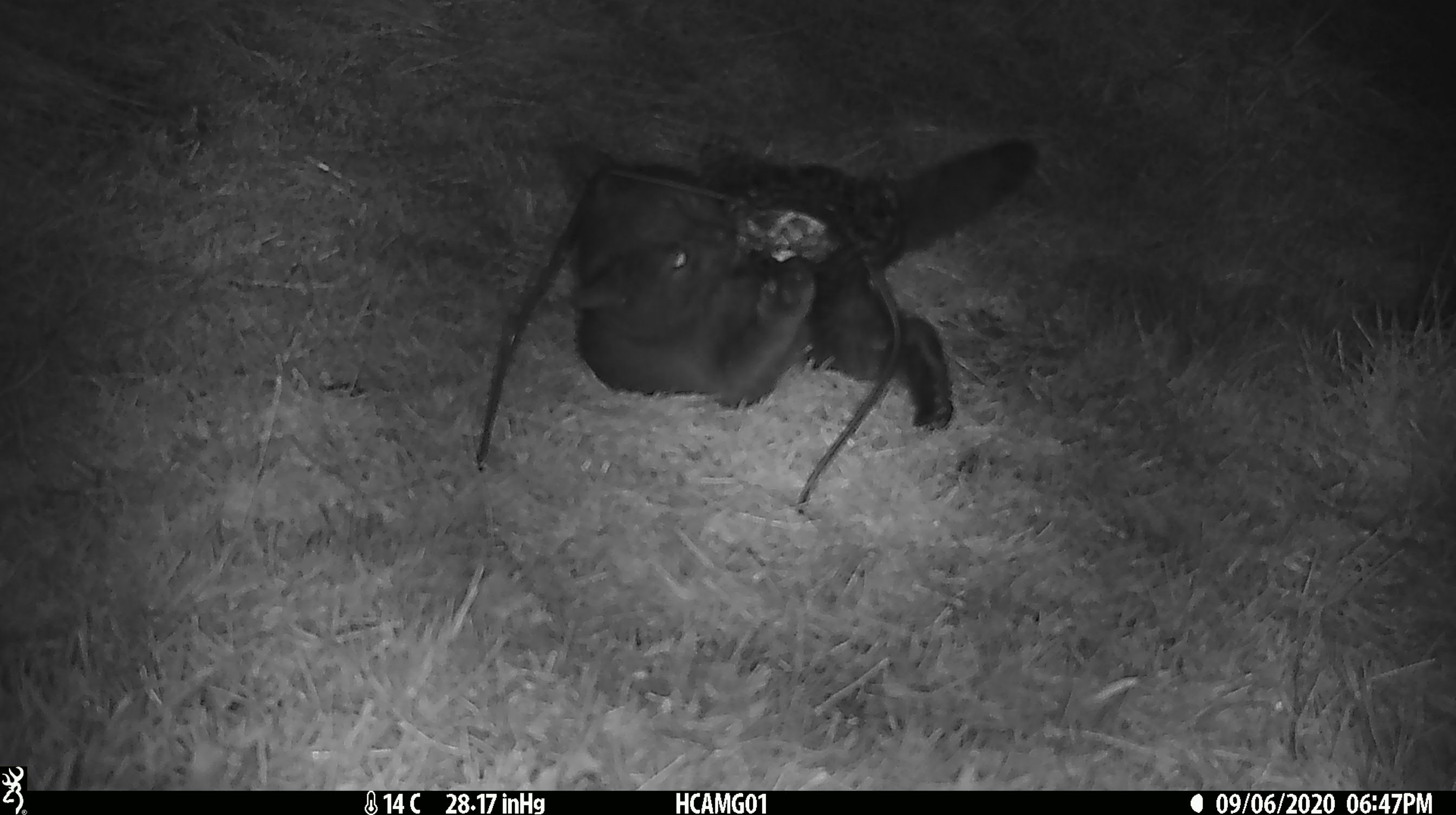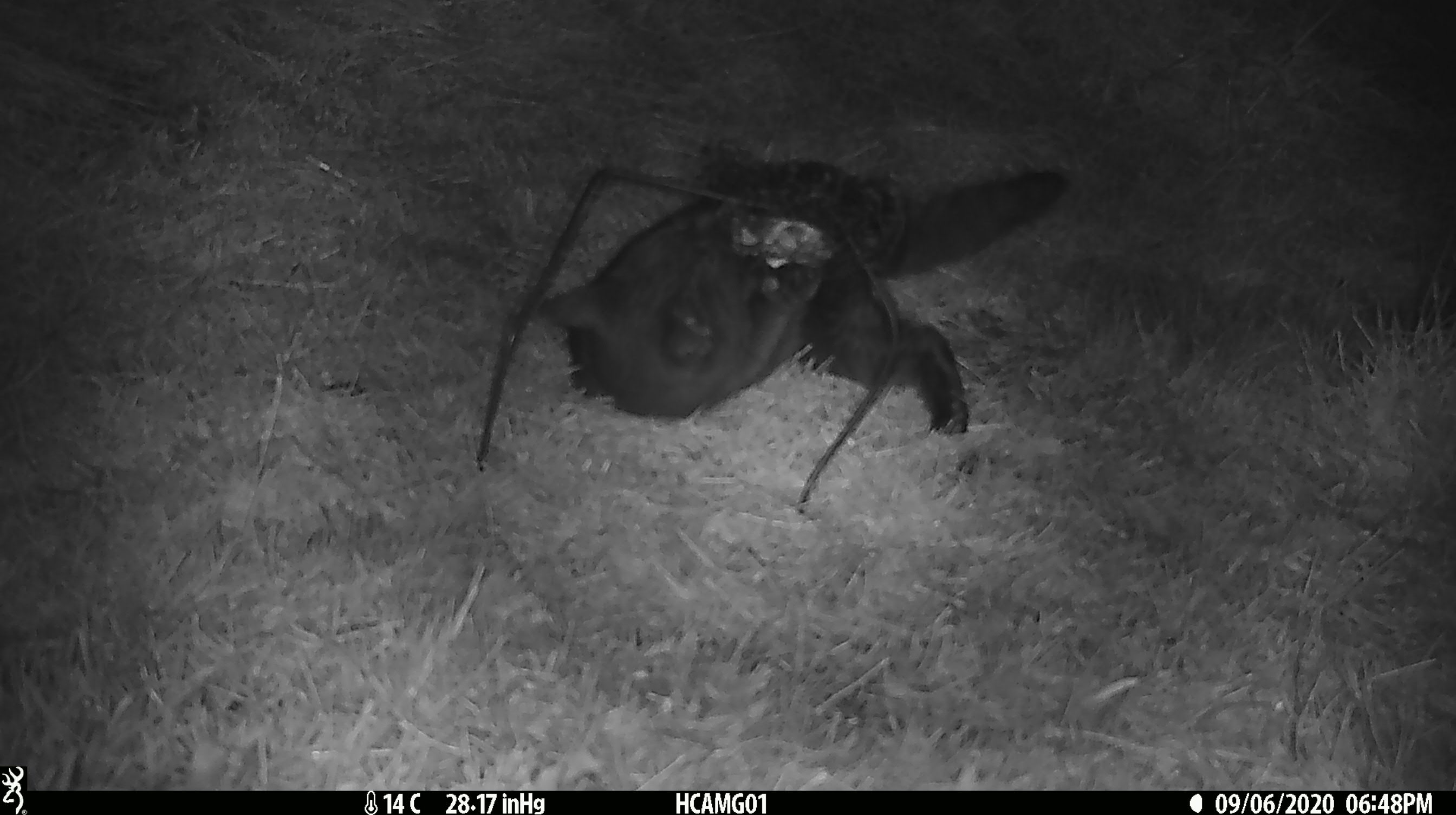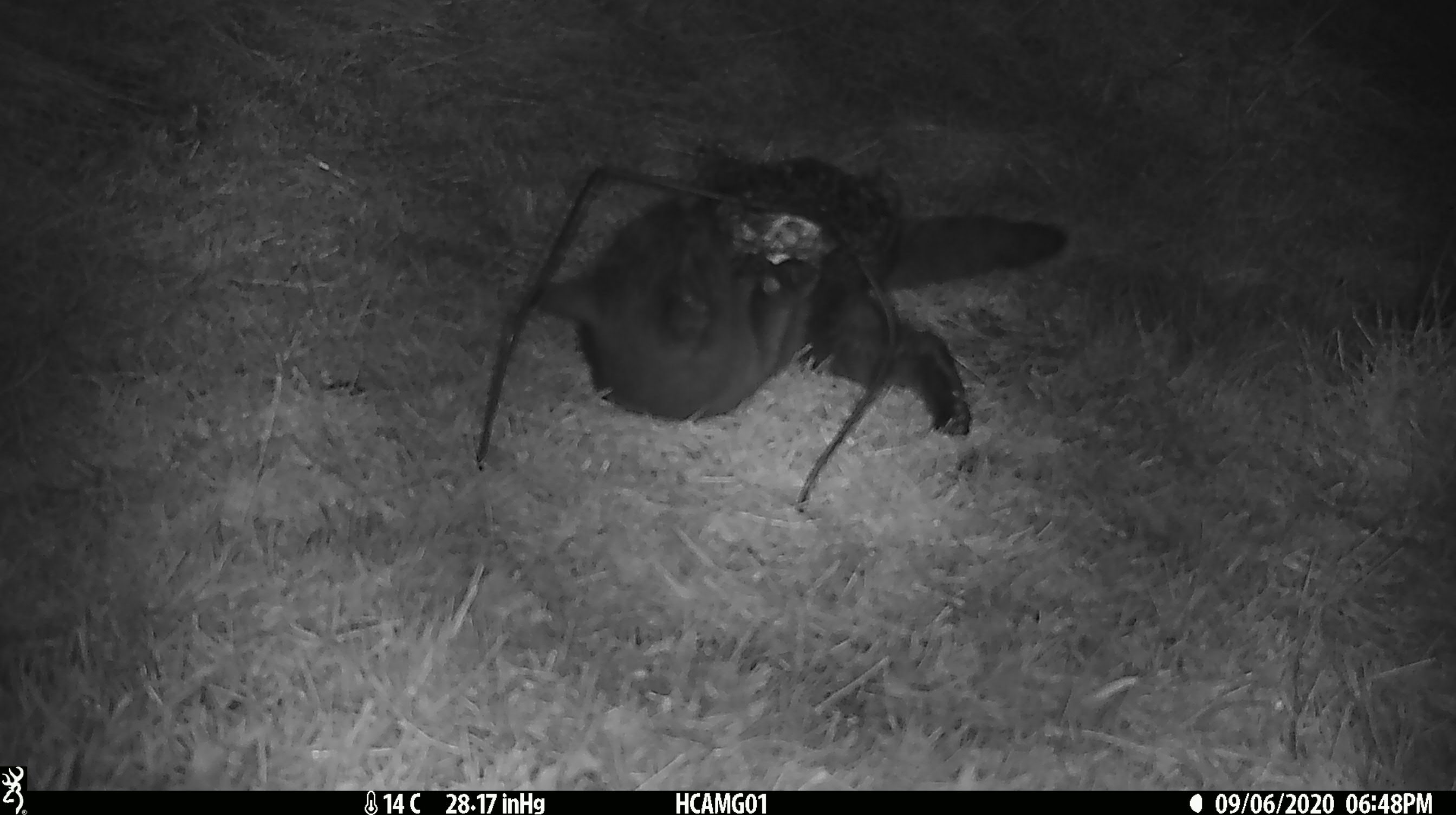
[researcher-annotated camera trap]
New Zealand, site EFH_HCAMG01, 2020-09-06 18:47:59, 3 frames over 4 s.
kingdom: Animalia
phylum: Chordata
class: Mammalia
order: Carnivora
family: Felidae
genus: Felis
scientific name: Felis catus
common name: domestic cat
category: cat